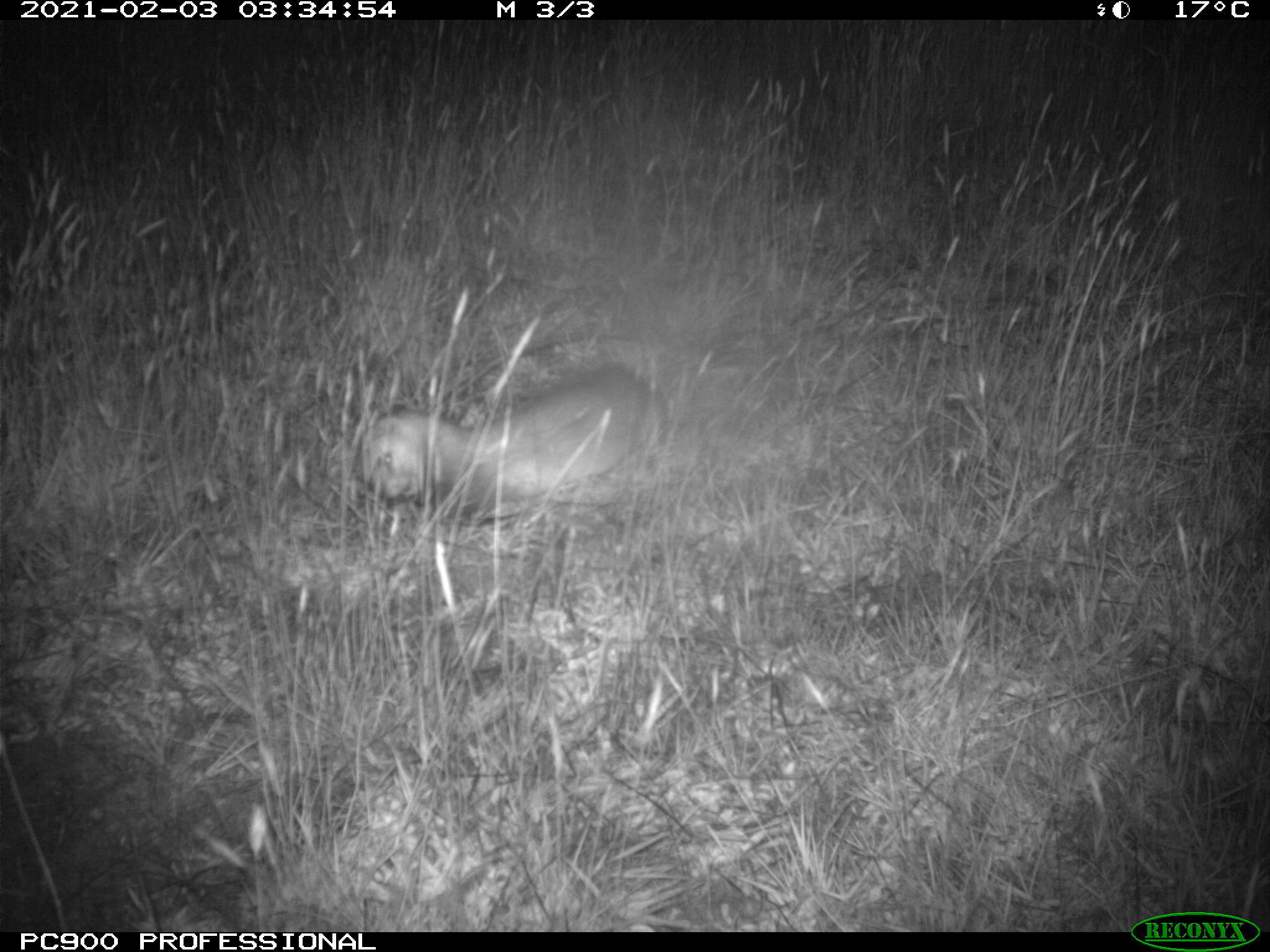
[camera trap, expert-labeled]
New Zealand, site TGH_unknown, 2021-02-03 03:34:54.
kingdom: Animalia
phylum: Chordata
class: Mammalia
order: Carnivora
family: Mustelidae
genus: Mustela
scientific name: Mustela furo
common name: ferret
Ferret (Mustela furo).